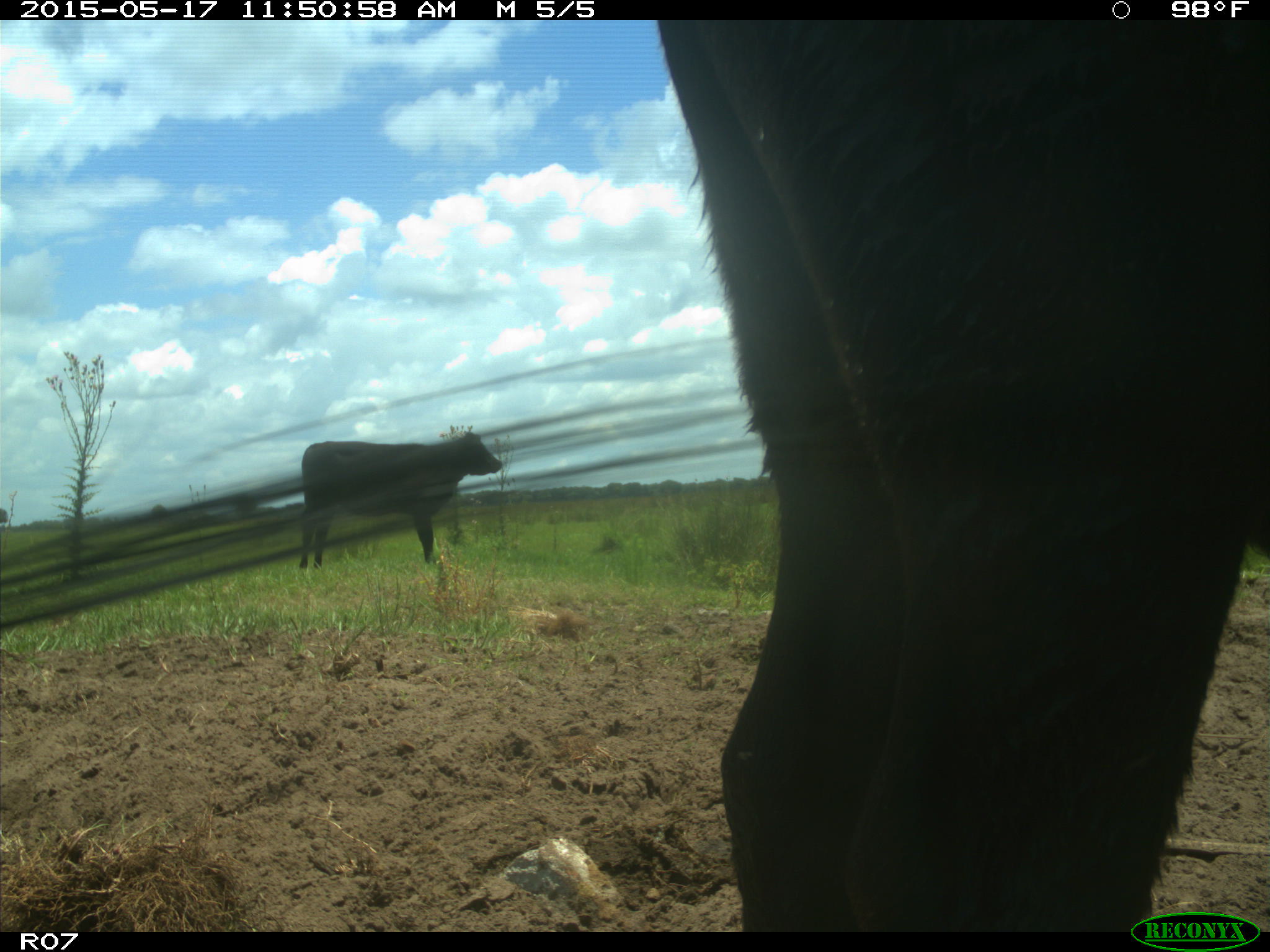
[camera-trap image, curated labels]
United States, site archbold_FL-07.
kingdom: Animalia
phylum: Chordata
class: Mammalia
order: Artiodactyla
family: Bovidae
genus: Bos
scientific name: Bos taurus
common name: domestic cow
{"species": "Bos taurus (domestic cow)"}